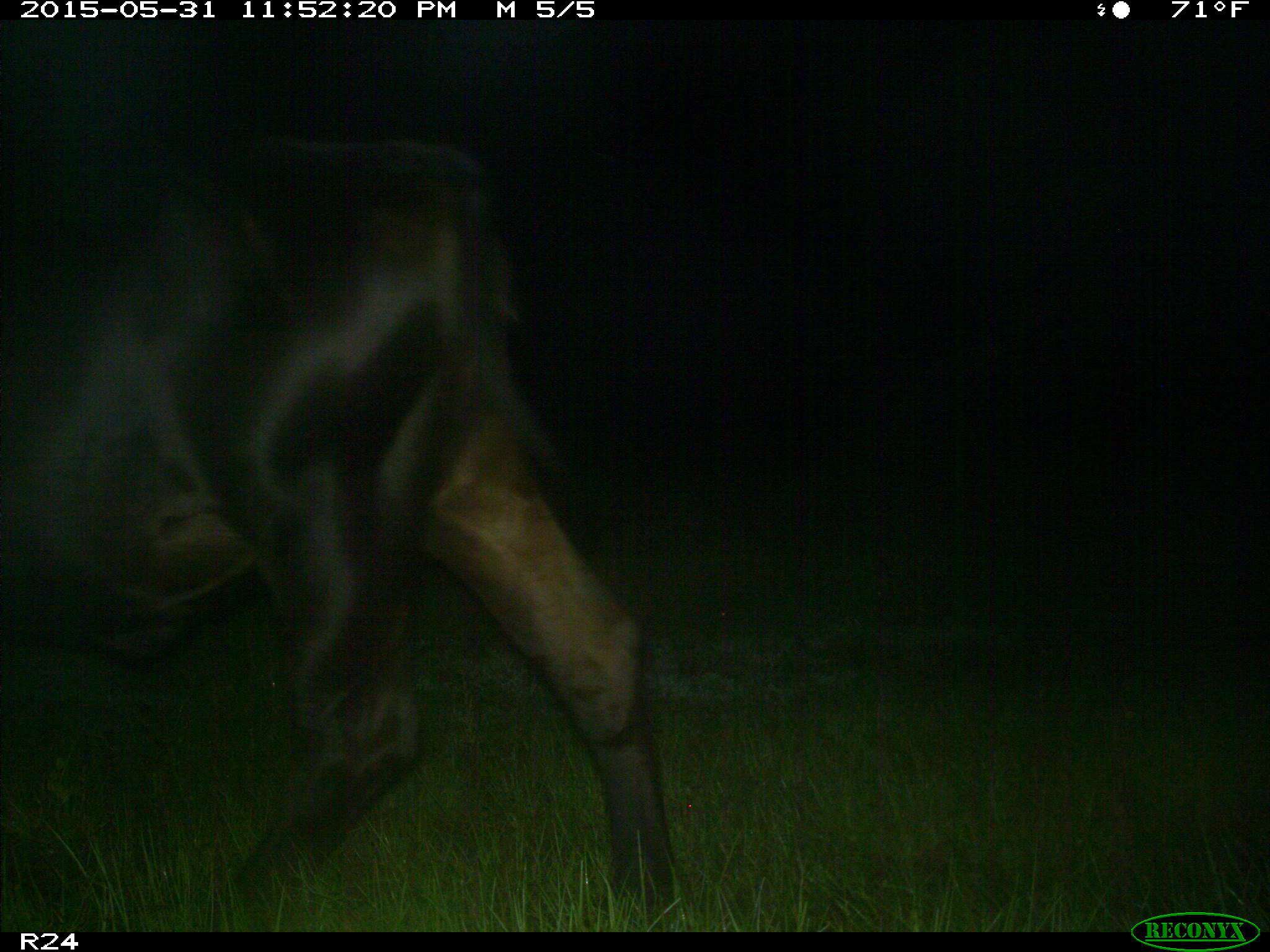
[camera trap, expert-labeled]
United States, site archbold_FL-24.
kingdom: Animalia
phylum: Chordata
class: Mammalia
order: Artiodactyla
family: Bovidae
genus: Bos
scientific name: Bos taurus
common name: domestic cow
Bos taurus (domestic cow).